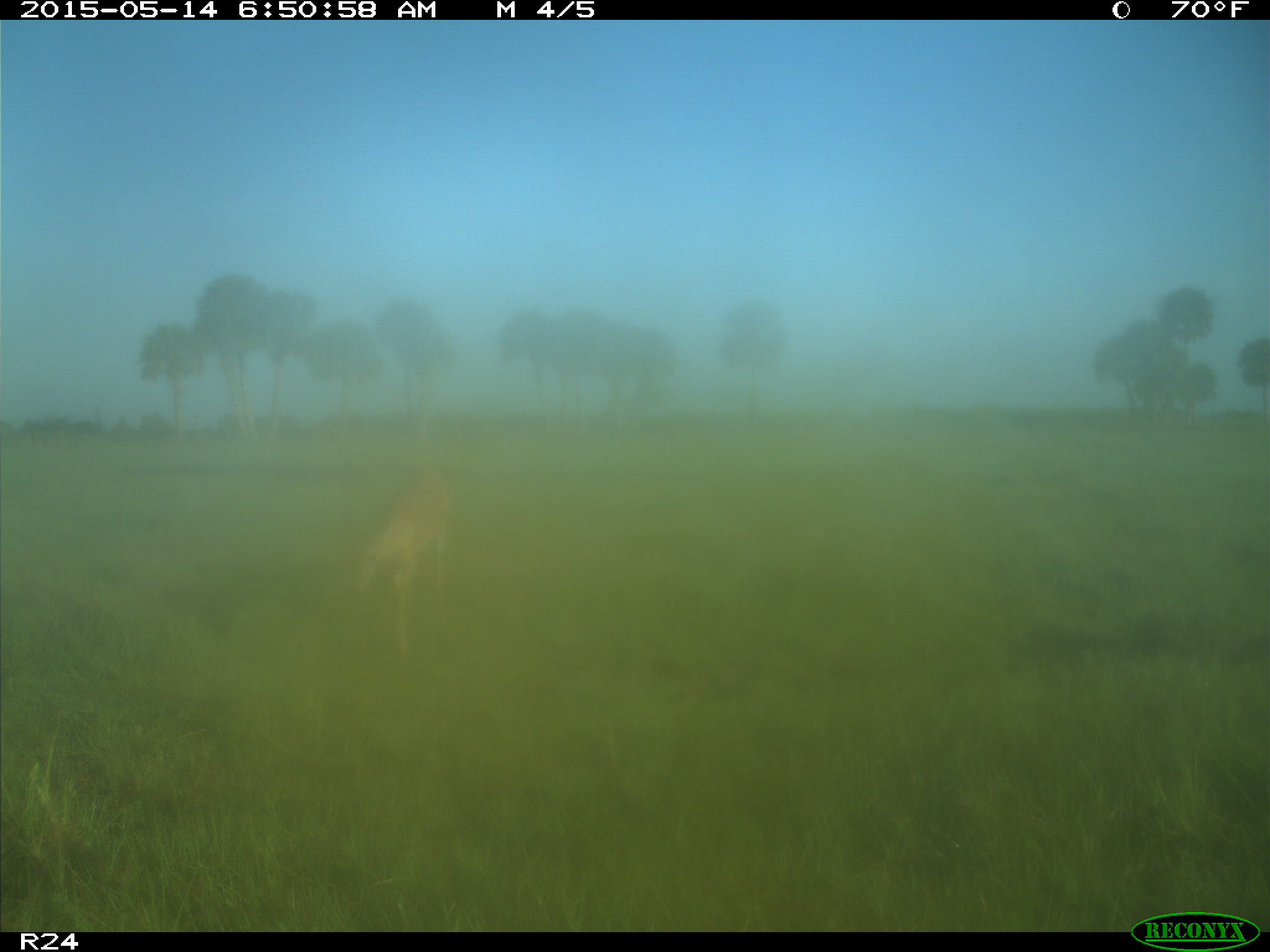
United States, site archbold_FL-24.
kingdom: Animalia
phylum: Chordata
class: Mammalia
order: Artiodactyla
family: Cervidae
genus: Odocoileus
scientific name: Odocoileus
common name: deer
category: unidentified deer